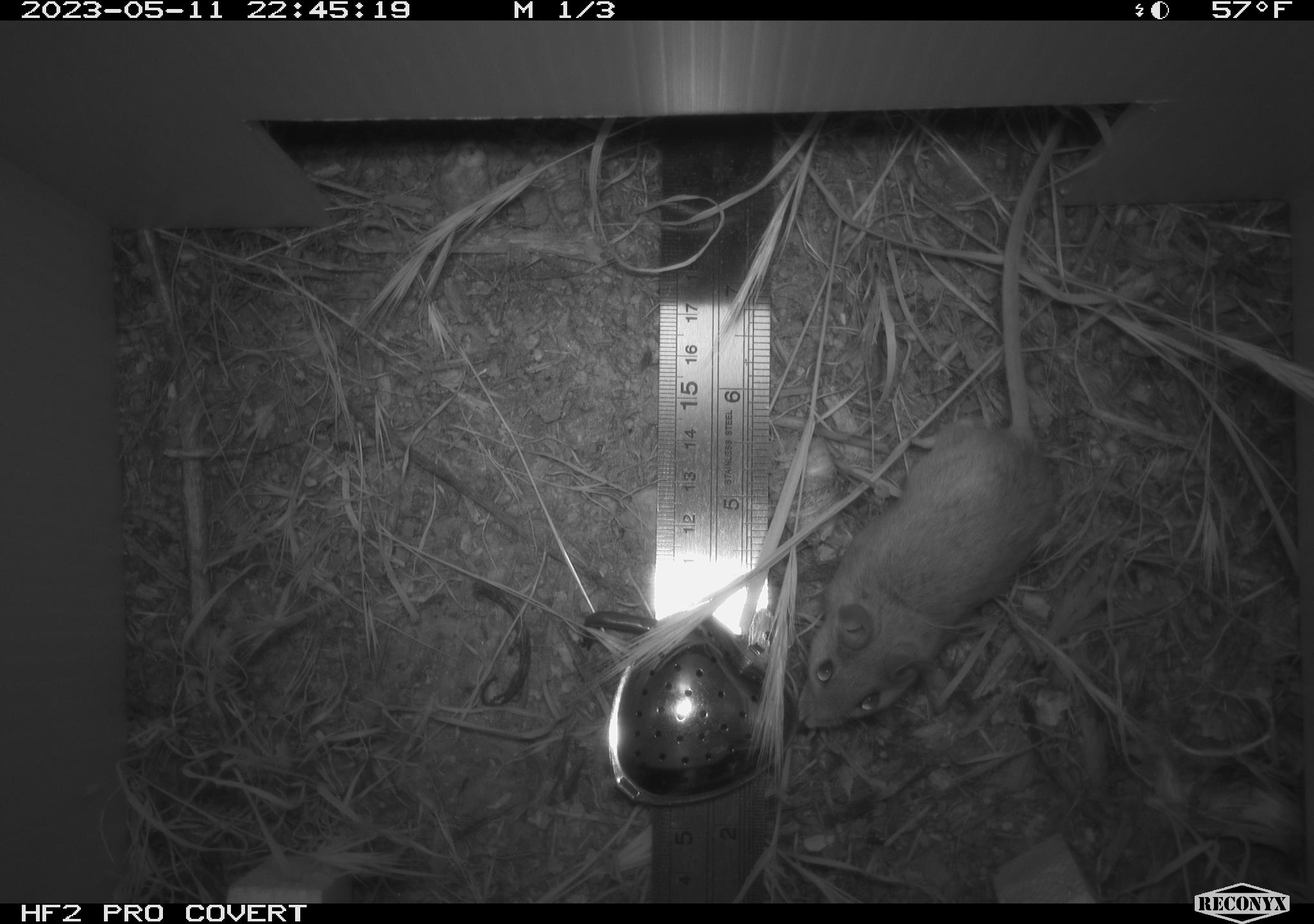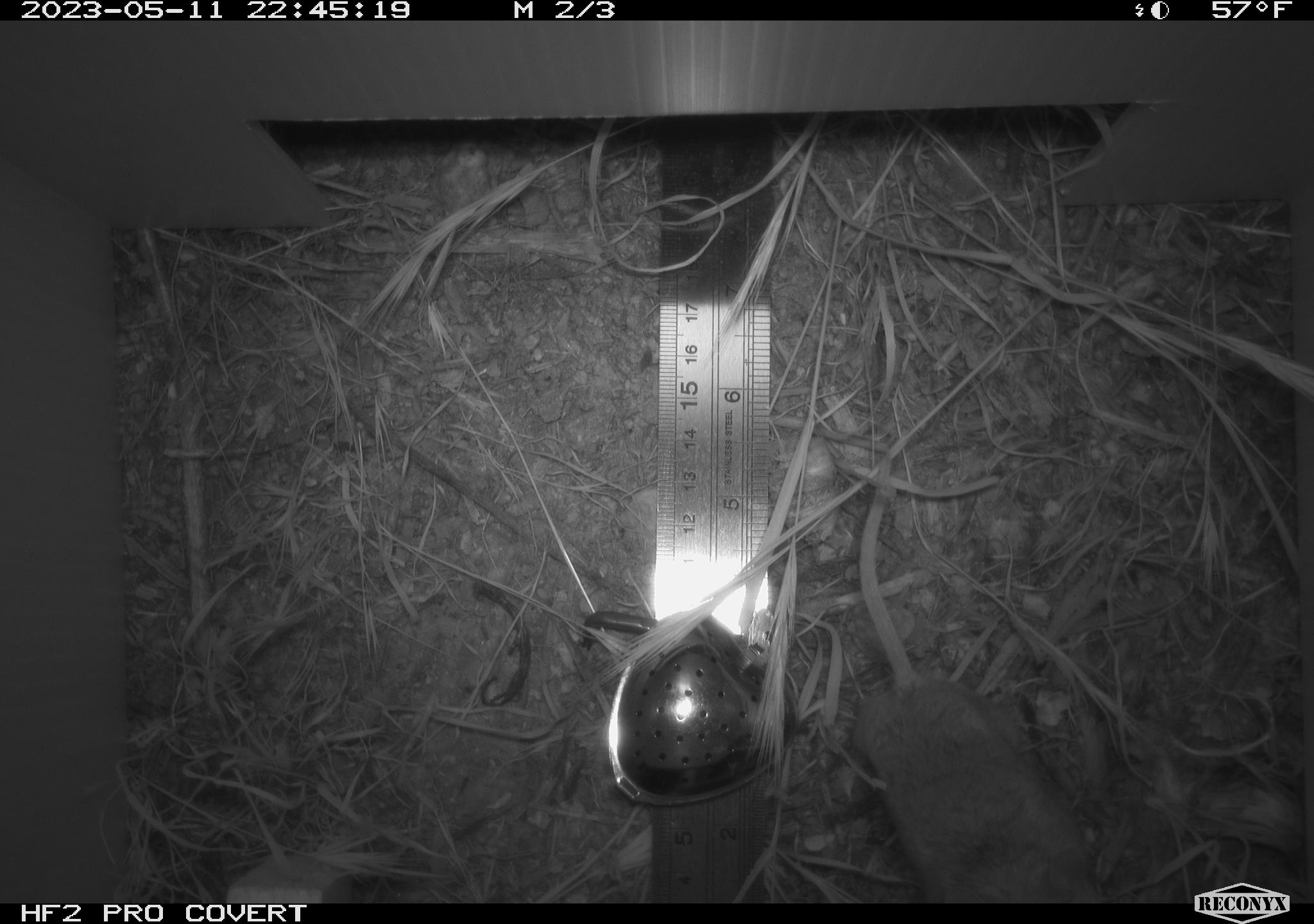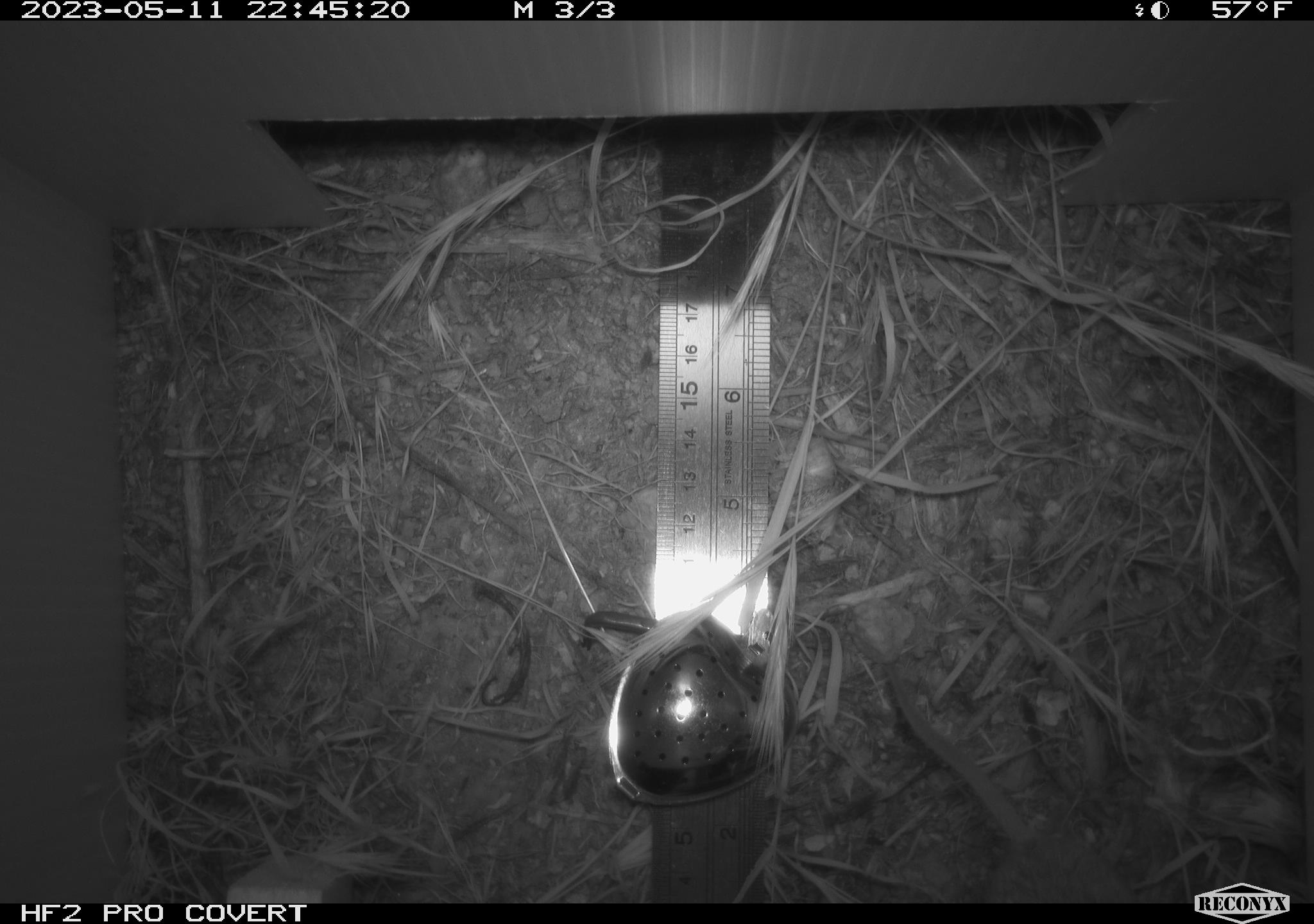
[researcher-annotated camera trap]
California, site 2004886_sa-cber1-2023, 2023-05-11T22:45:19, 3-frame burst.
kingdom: Animalia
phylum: Chordata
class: Mammalia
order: Rodentia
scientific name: Rodentia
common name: mouse species